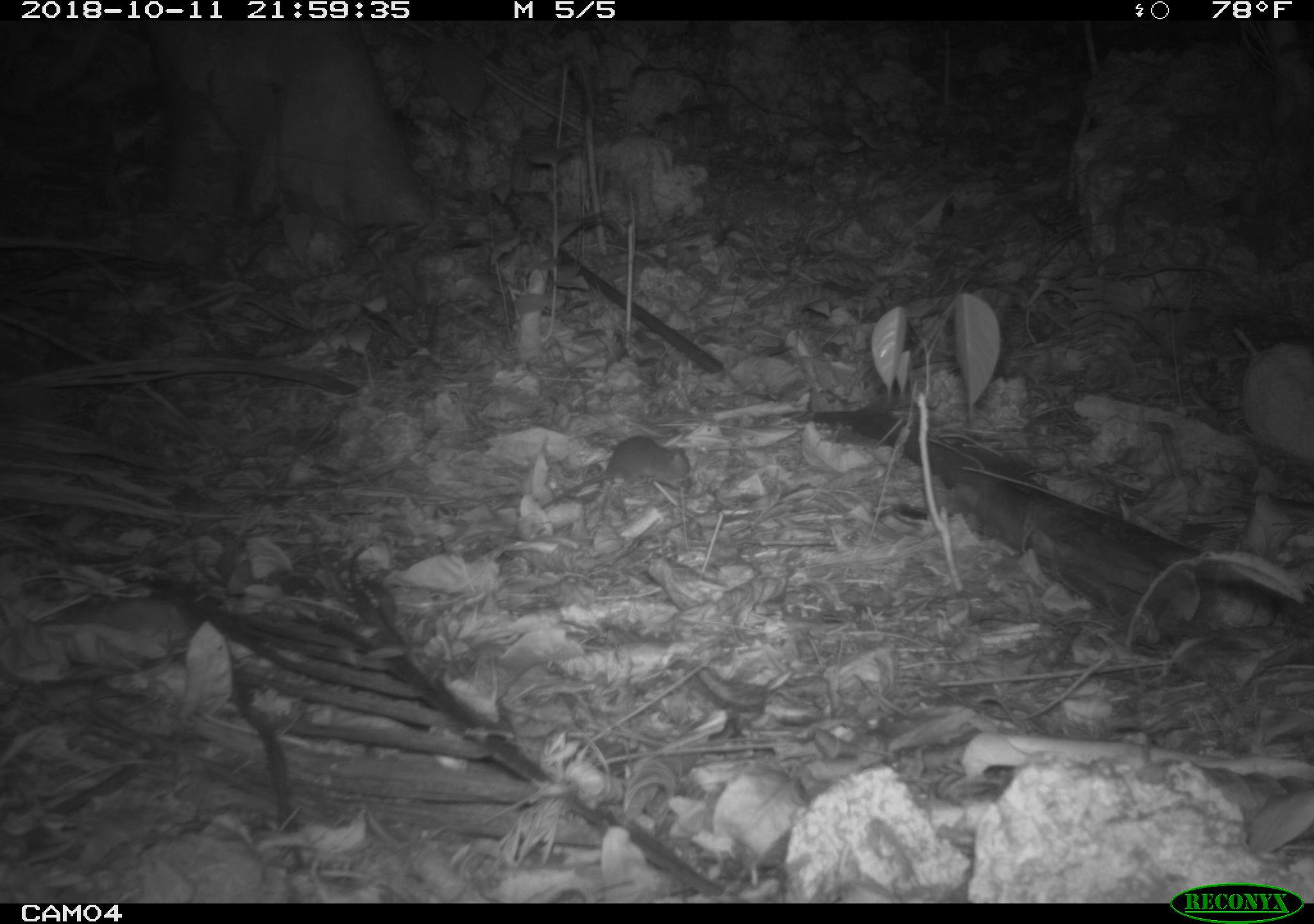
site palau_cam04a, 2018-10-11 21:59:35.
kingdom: Animalia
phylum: Chordata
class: Mammalia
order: Rodentia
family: Muridae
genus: Rattus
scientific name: Rattus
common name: rat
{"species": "rat (Rattus)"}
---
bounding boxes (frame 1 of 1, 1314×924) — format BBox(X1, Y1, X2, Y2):
rat: BBox(544, 434, 690, 518)